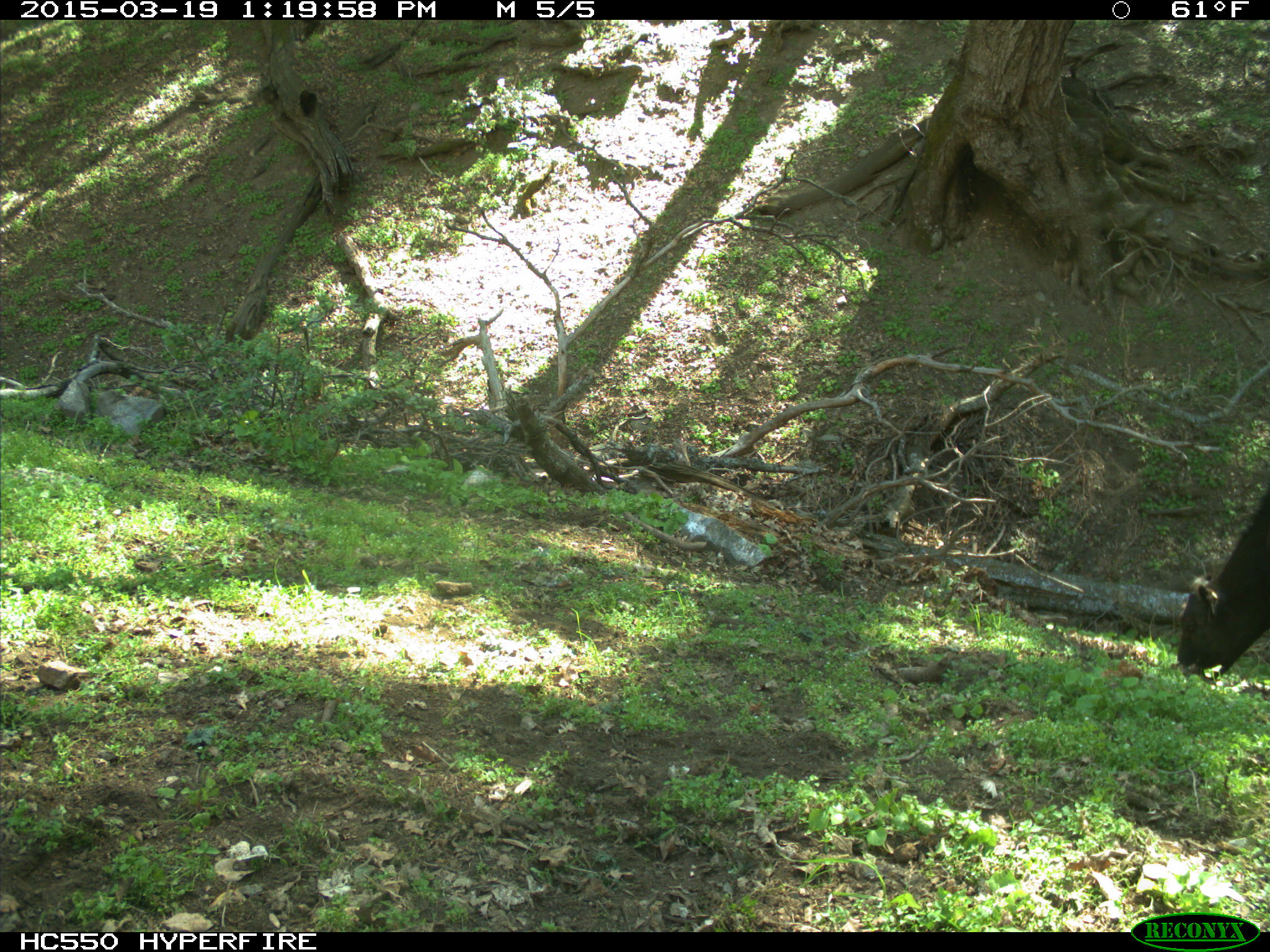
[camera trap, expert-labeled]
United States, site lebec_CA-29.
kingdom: Animalia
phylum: Chordata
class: Mammalia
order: Artiodactyla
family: Bovidae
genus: Bos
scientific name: Bos taurus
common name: domestic cow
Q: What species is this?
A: Bos taurus (domestic cow).